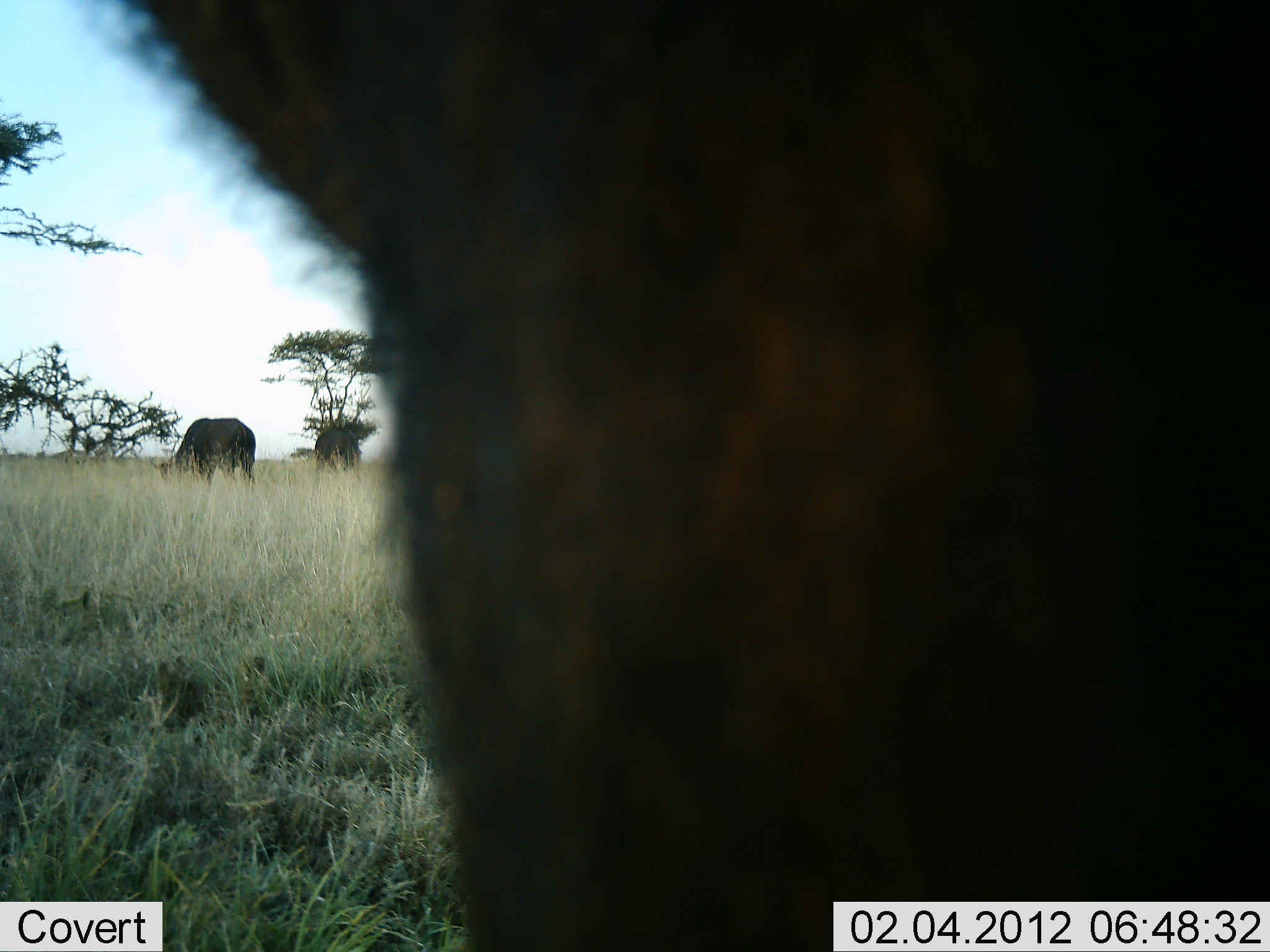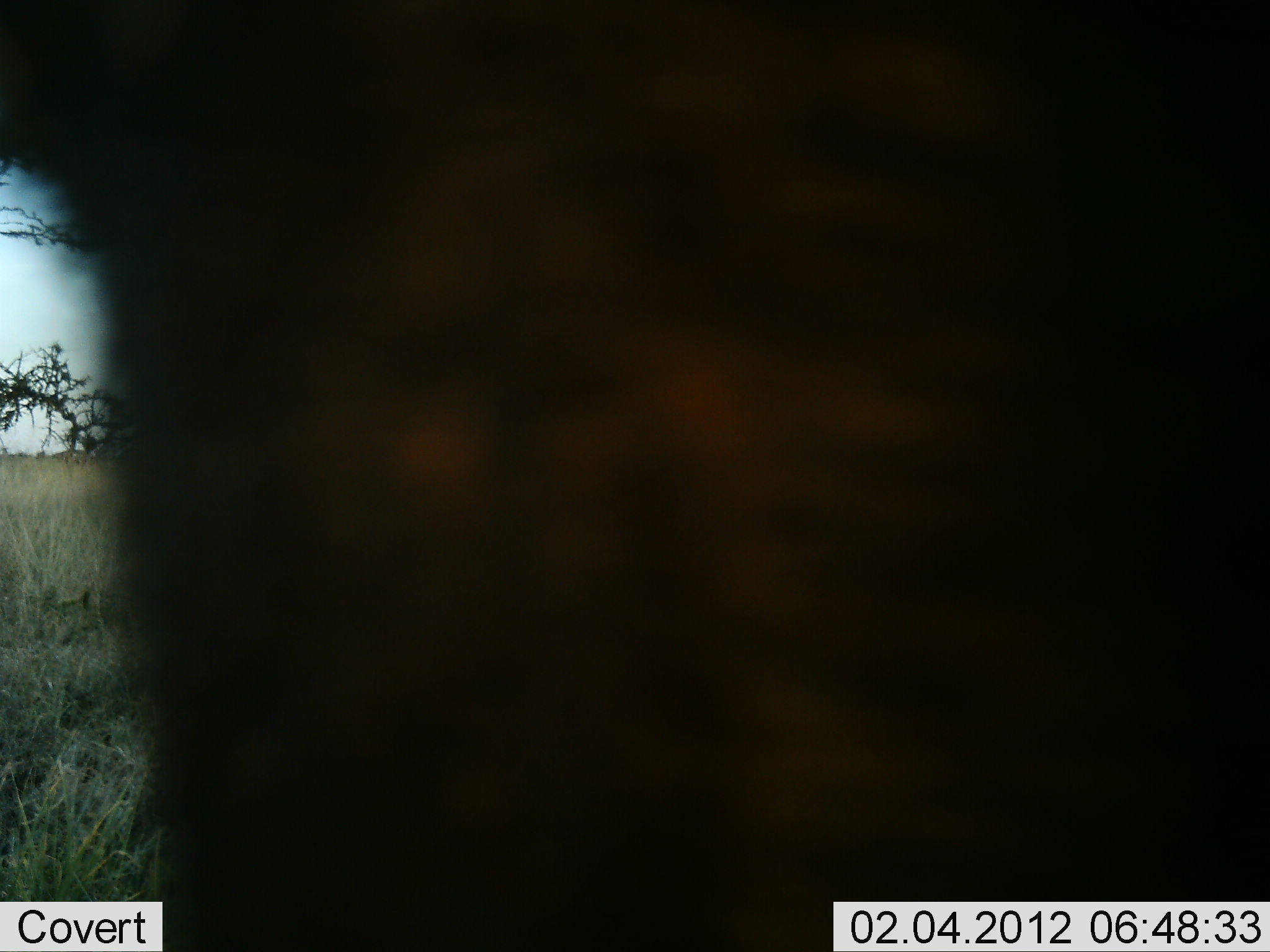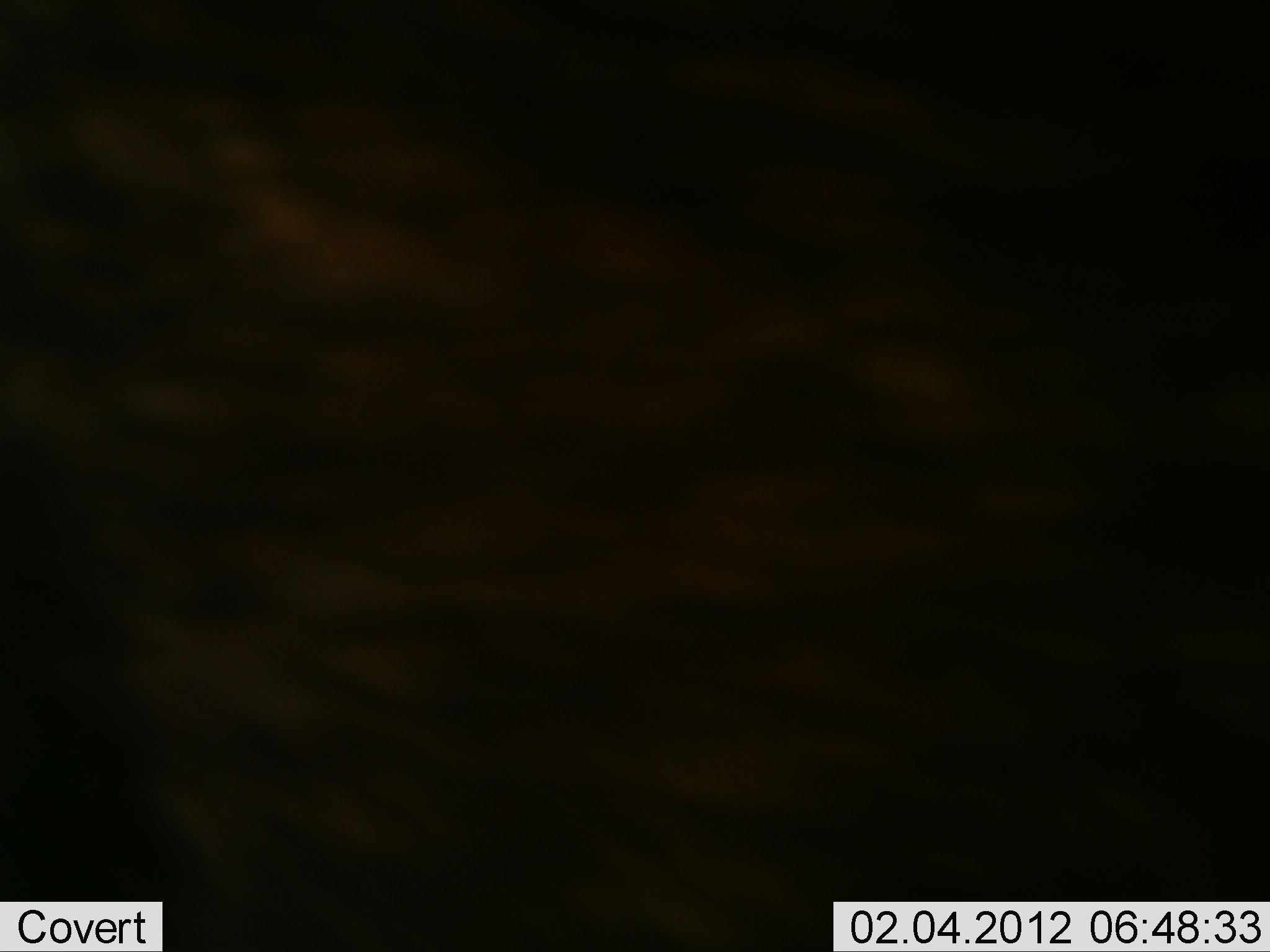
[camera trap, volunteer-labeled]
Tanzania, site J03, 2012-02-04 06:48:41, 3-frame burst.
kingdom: Animalia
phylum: Chordata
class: Mammalia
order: Artiodactyla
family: Bovidae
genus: Syncerus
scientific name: Syncerus caffer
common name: cape buffalo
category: buffalo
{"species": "buffalo (cape buffalo) (Syncerus caffer)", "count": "3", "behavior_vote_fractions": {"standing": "47%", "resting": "0%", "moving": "37%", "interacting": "0%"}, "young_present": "0%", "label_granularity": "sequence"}